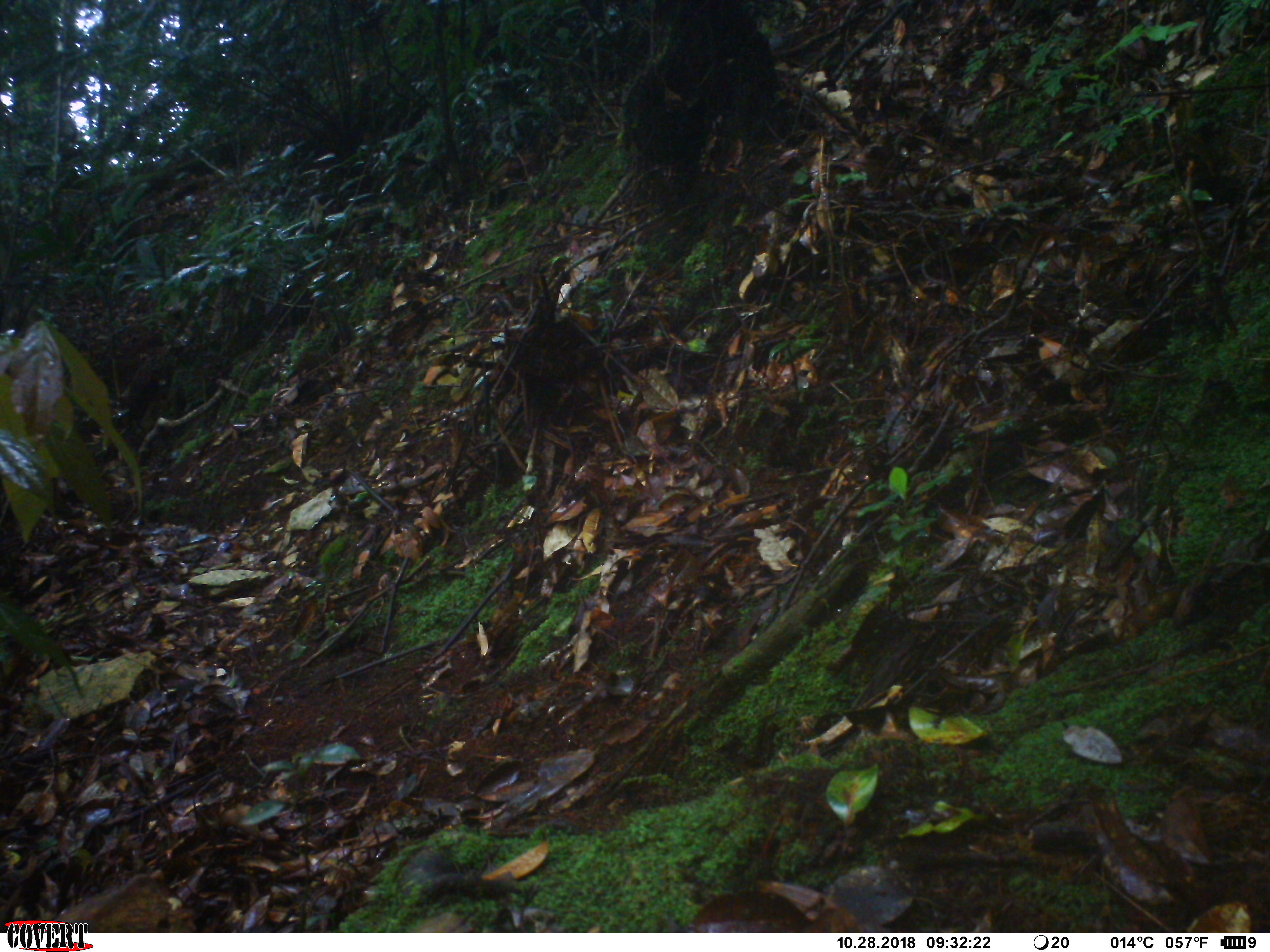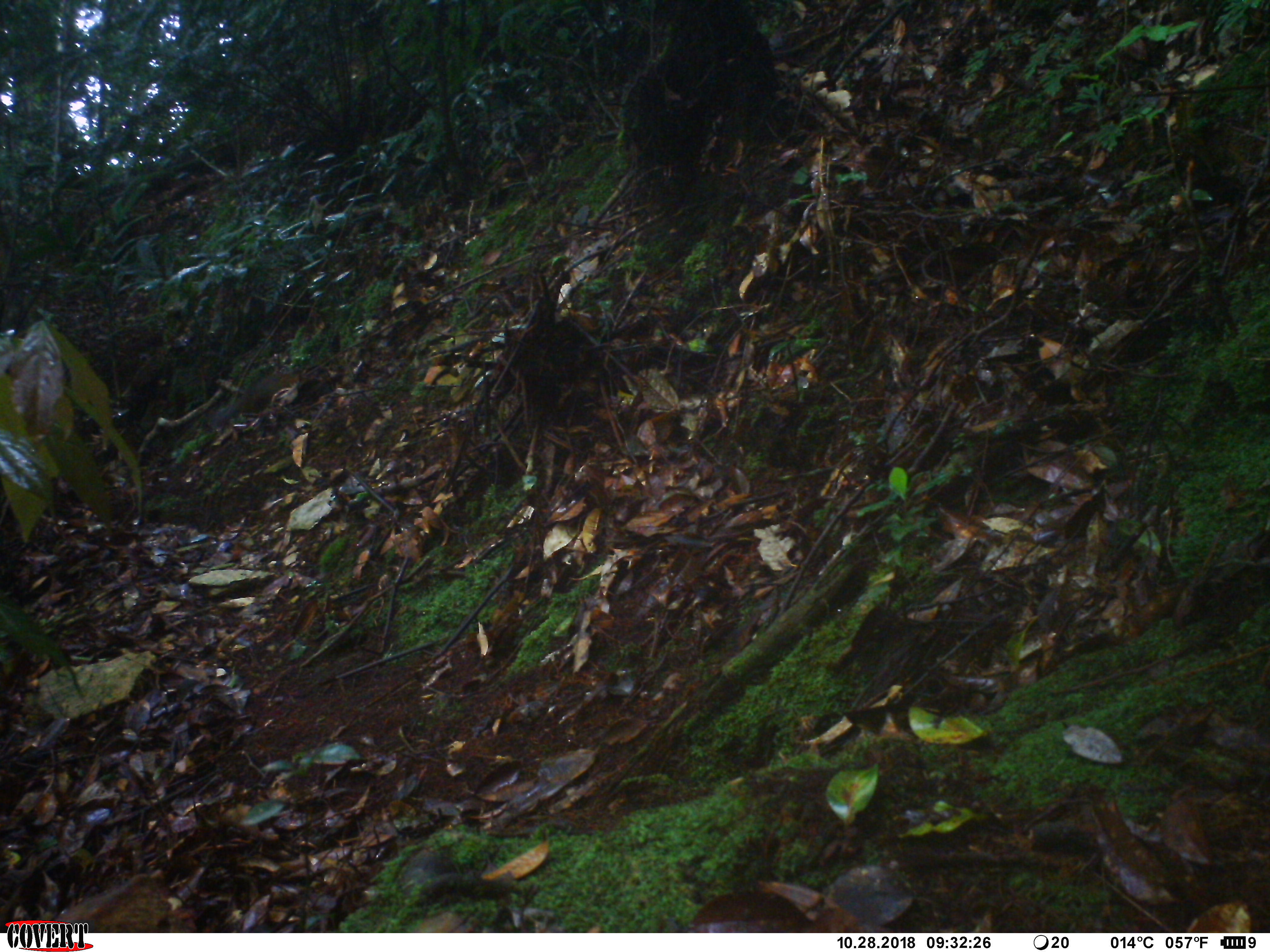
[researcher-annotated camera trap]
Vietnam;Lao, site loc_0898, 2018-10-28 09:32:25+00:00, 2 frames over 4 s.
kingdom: Animalia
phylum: Chordata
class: Mammalia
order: Rodentia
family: Sciuridae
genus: Dremomys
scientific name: Dremomys rufigenis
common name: red-cheeked squirrel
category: red cheeked squirrel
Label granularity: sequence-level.